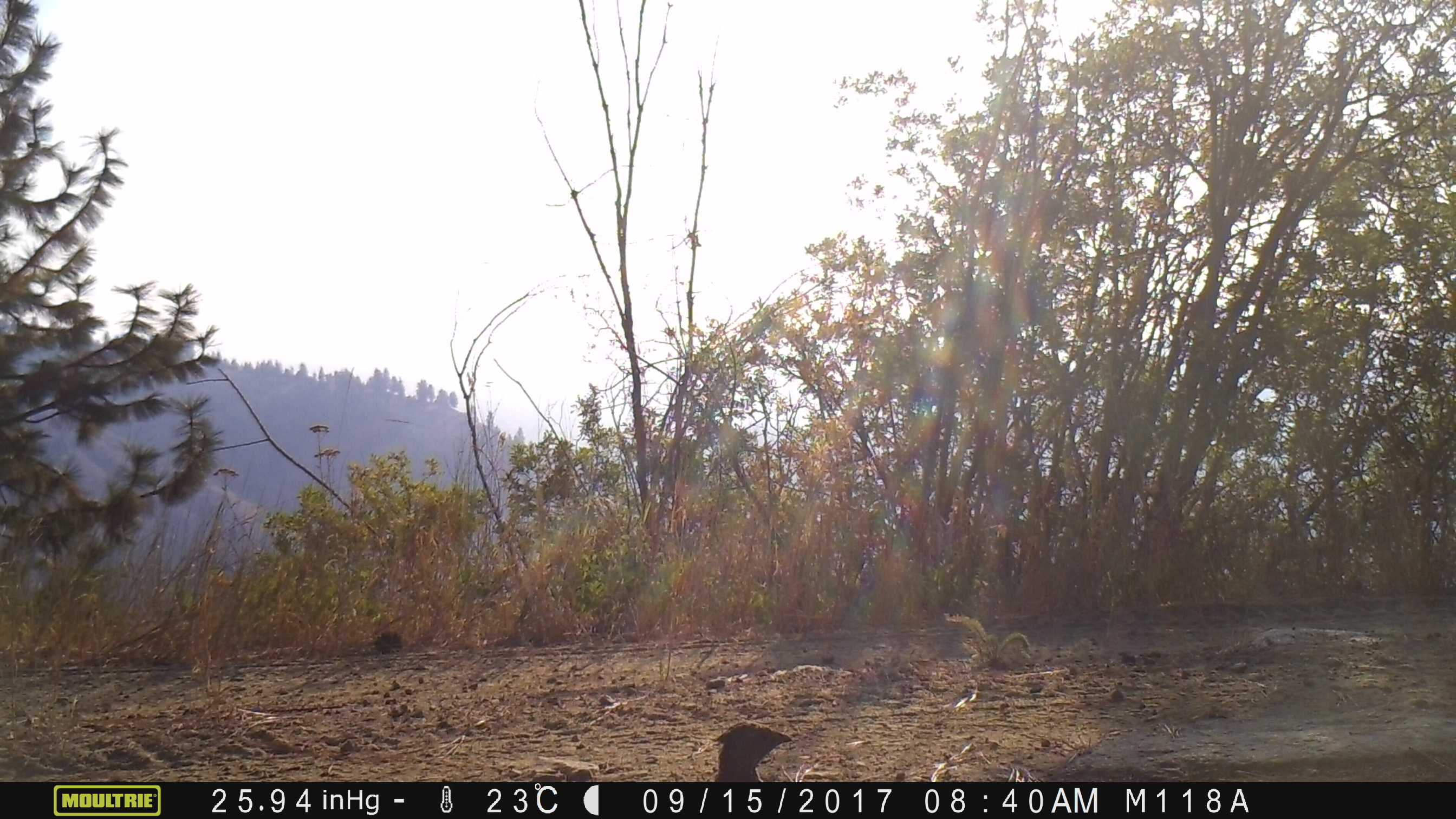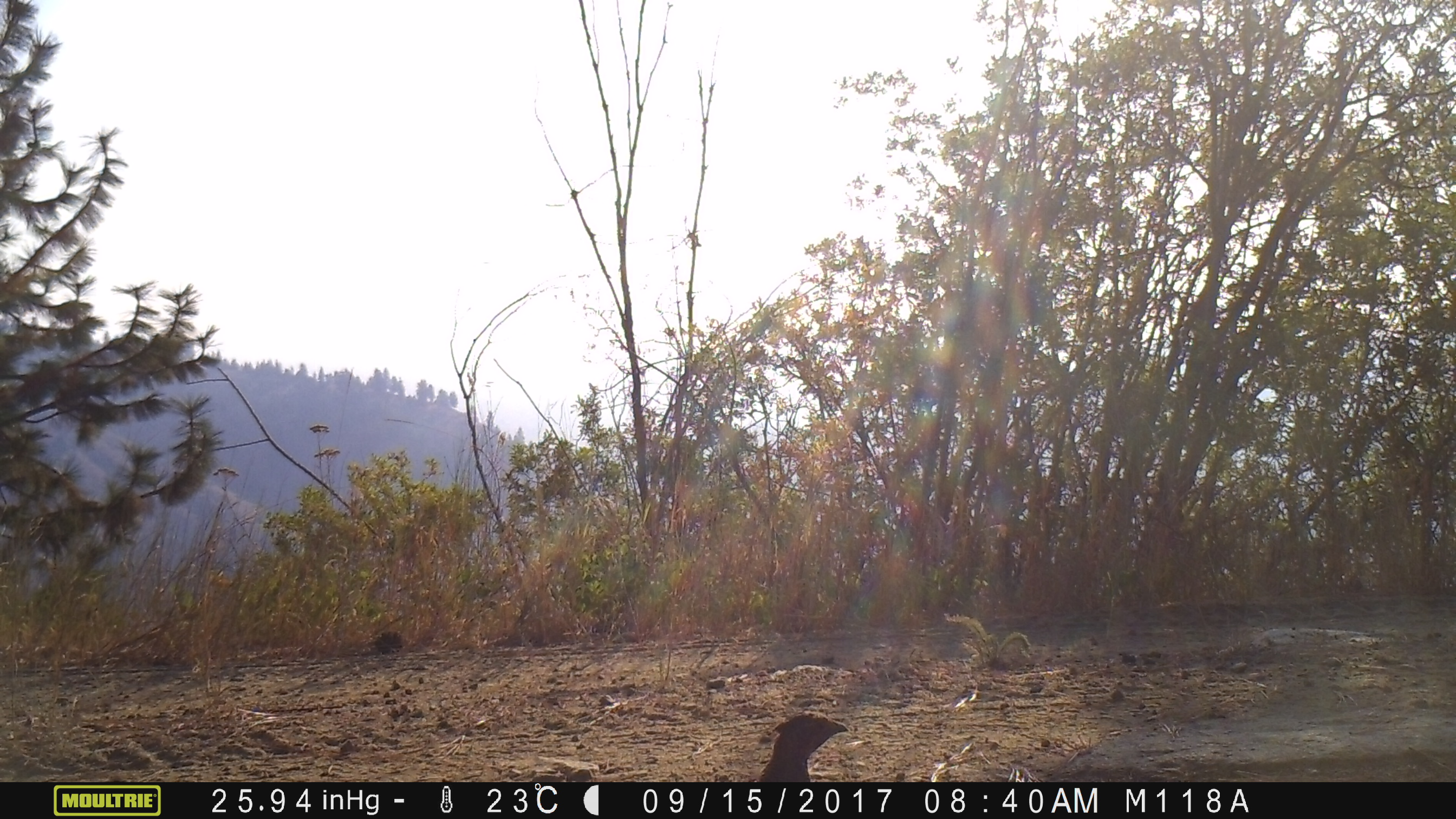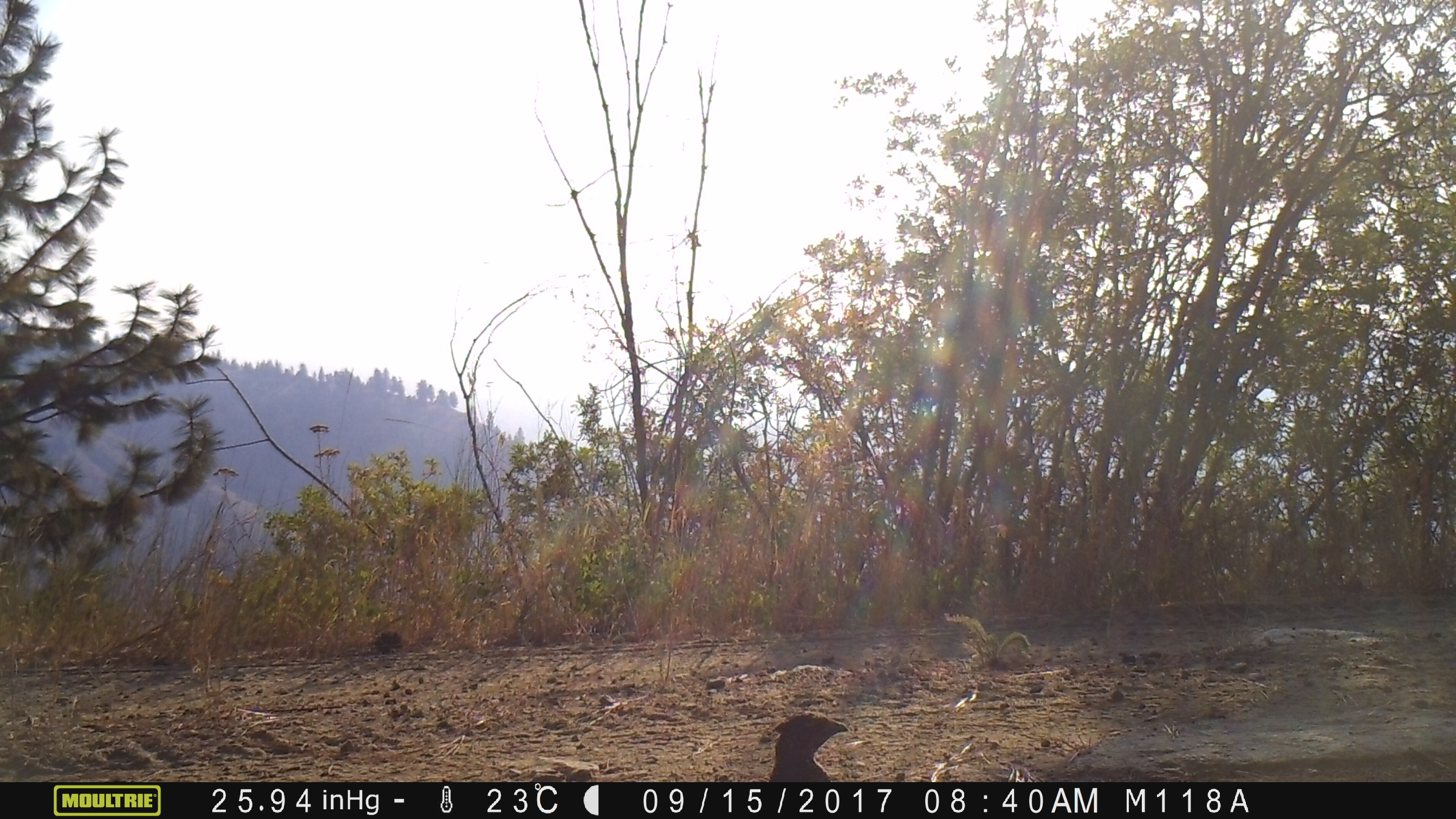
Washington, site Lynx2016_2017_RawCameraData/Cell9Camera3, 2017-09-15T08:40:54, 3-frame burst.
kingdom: Animalia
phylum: Chordata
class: Aves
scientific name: Aves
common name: birds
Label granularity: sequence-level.